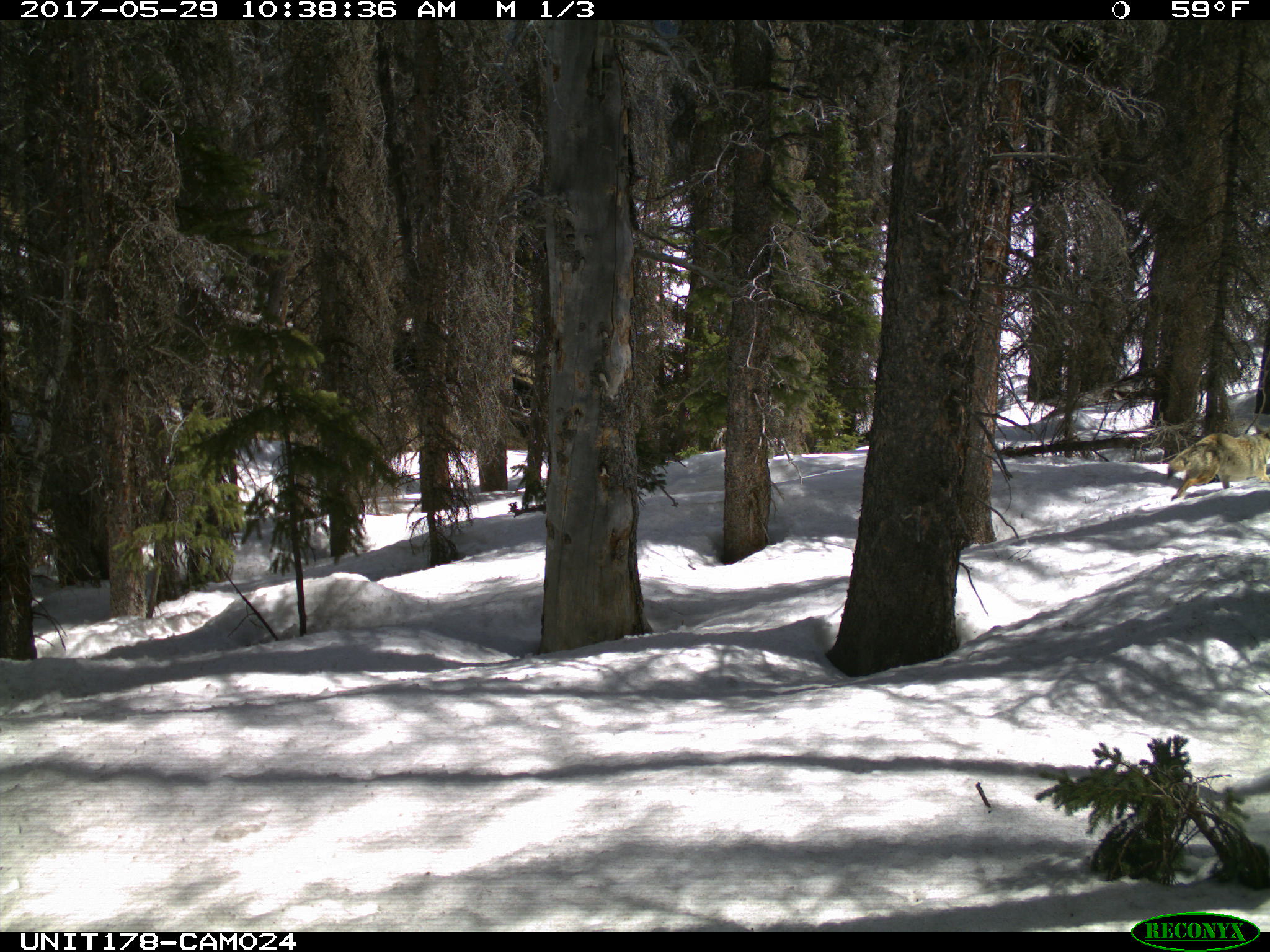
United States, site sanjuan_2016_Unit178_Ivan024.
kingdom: Animalia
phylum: Chordata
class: Mammalia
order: Carnivora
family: Canidae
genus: Canis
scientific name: Canis latrans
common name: coyote